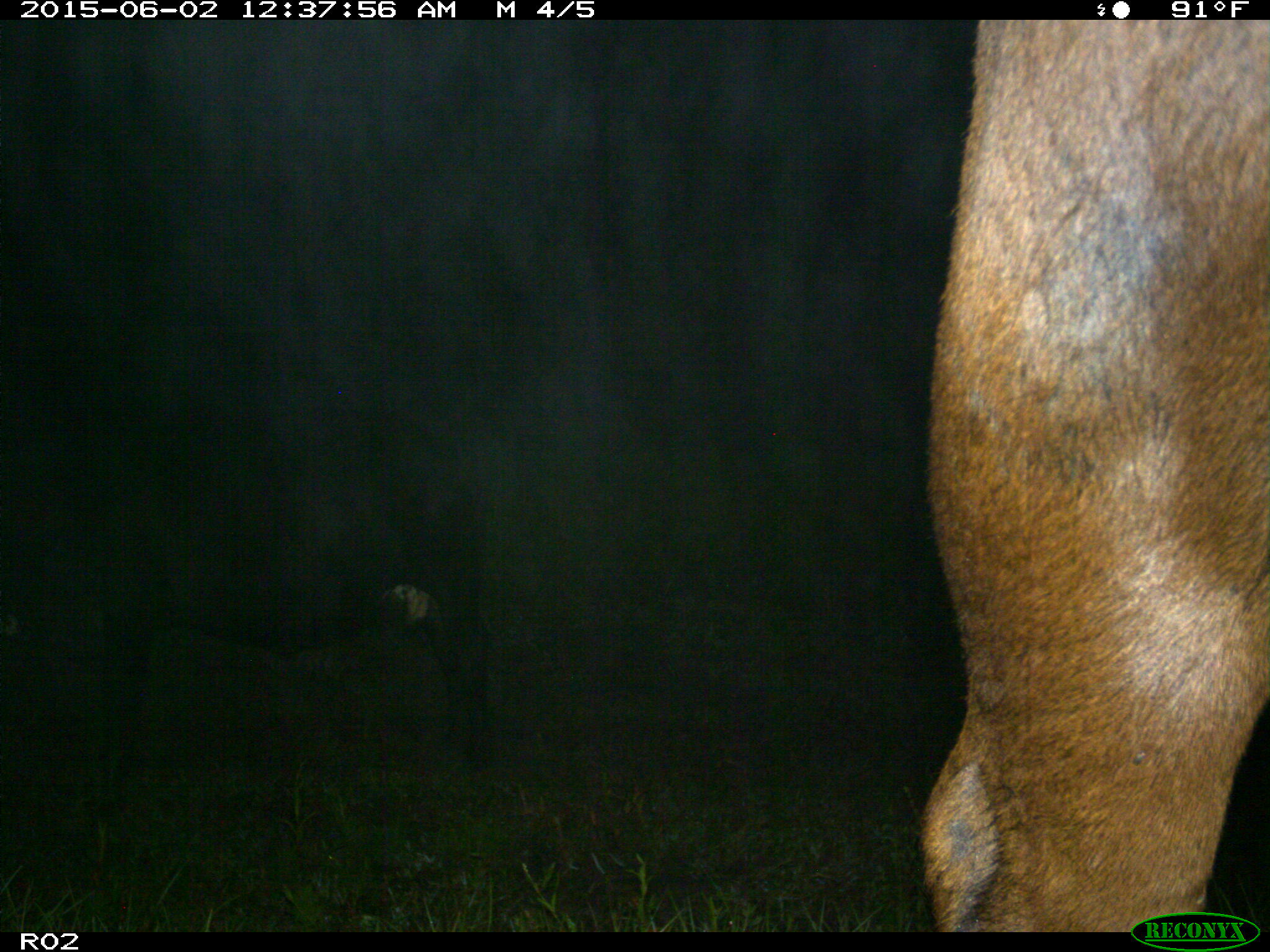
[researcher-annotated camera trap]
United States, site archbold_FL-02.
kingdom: Animalia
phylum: Chordata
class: Mammalia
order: Artiodactyla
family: Bovidae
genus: Bos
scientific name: Bos taurus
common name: domestic cow